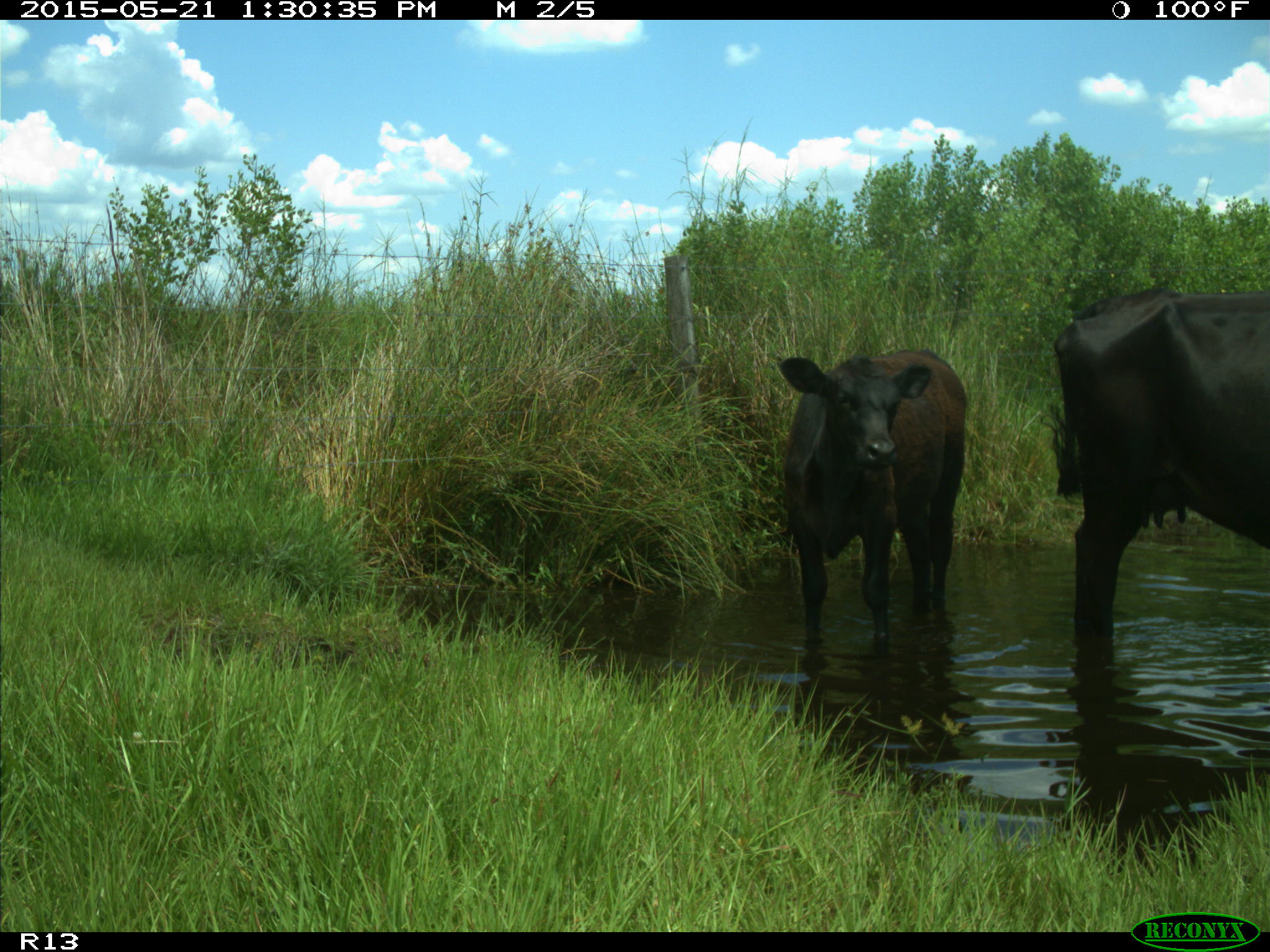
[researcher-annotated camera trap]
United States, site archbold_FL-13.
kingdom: Animalia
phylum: Chordata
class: Mammalia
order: Artiodactyla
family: Bovidae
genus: Bos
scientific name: Bos taurus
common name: domestic cow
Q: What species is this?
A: Bos taurus (domestic cow).